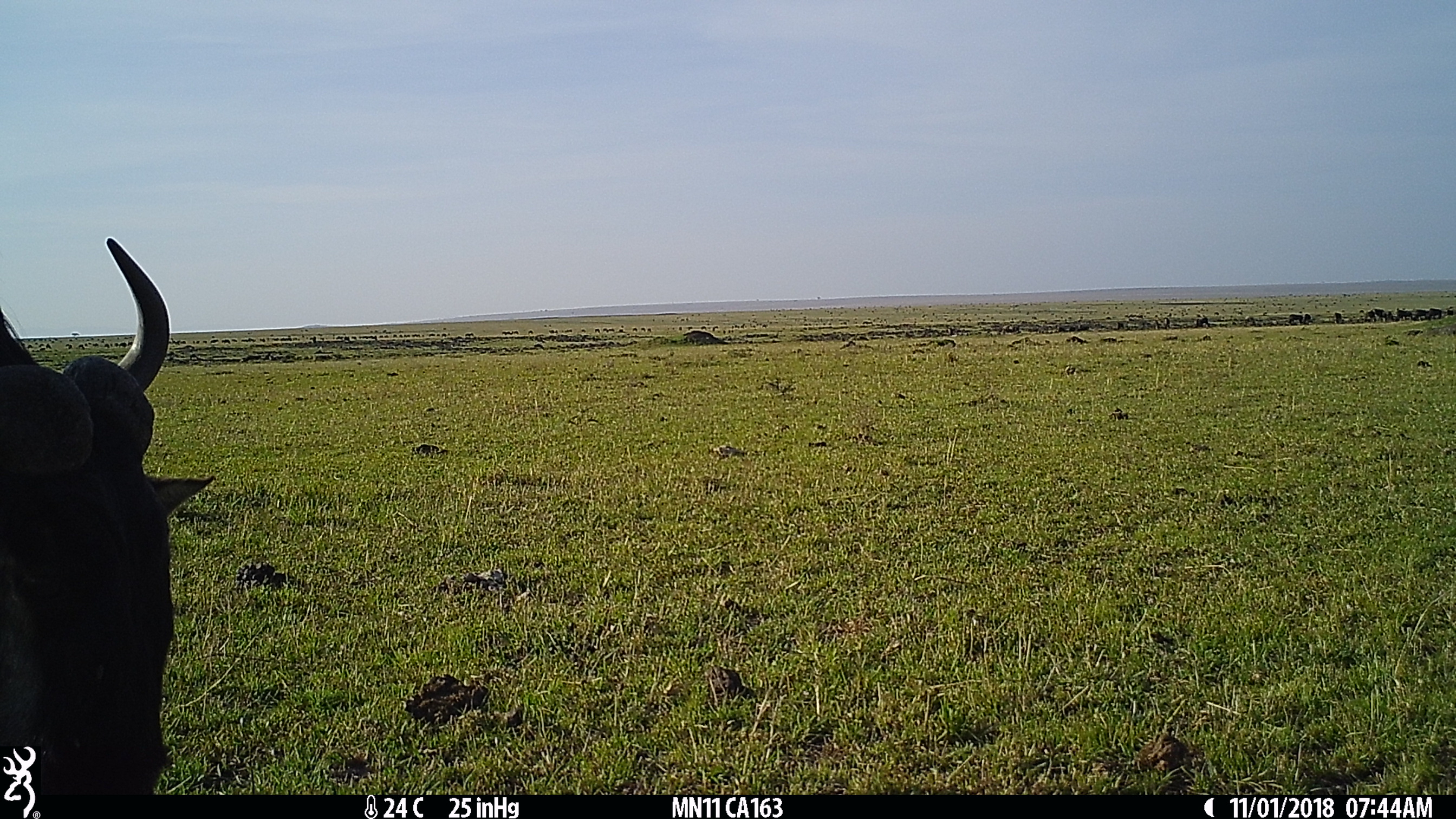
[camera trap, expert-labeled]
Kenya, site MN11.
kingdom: Animalia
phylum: Chordata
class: Mammalia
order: Artiodactyla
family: Bovidae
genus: Connochaetes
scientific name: Connochaetes taurinus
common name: blue wildebeest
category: wildebeest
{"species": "wildebeest (blue wildebeest) (Connochaetes taurinus)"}